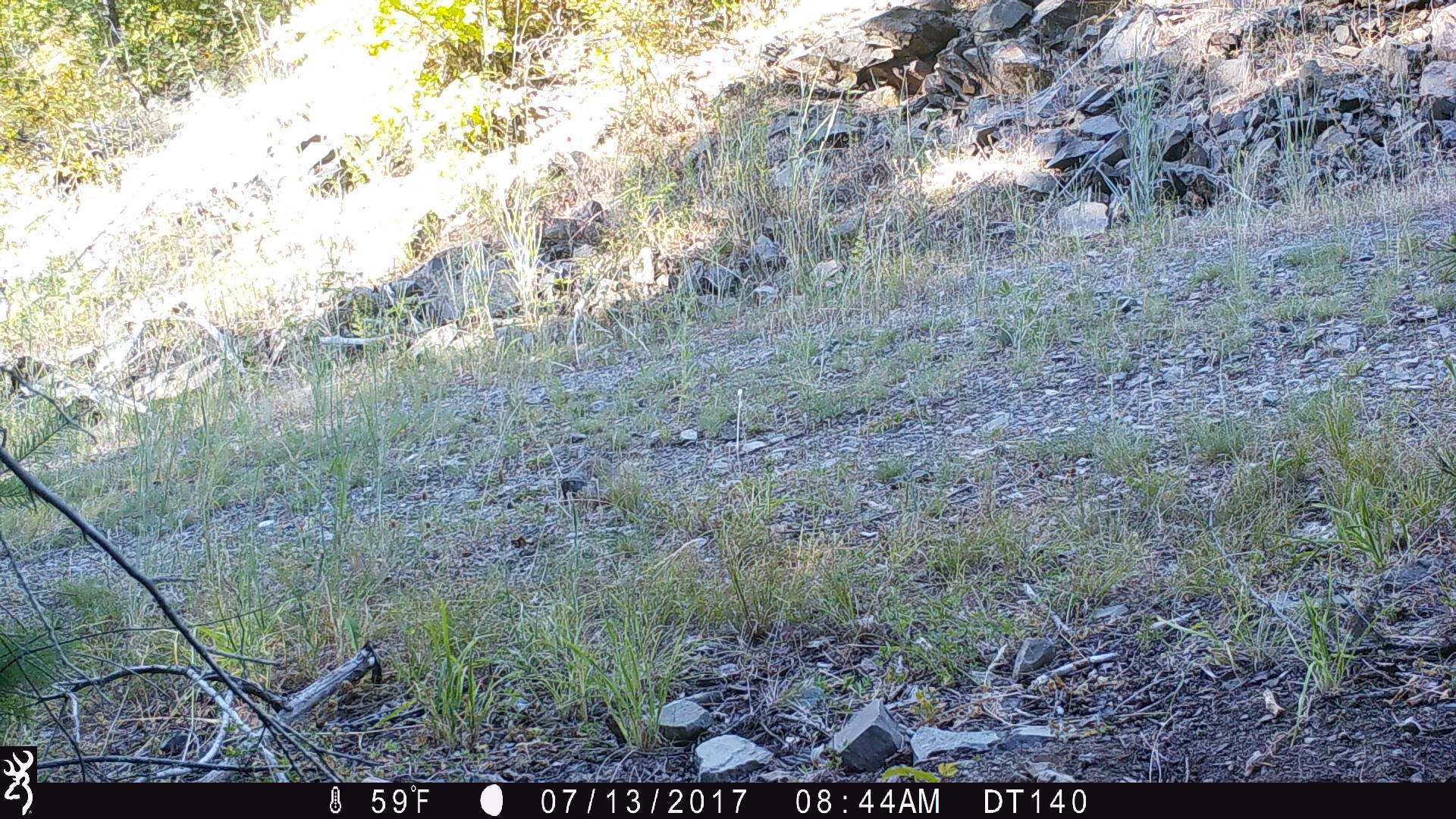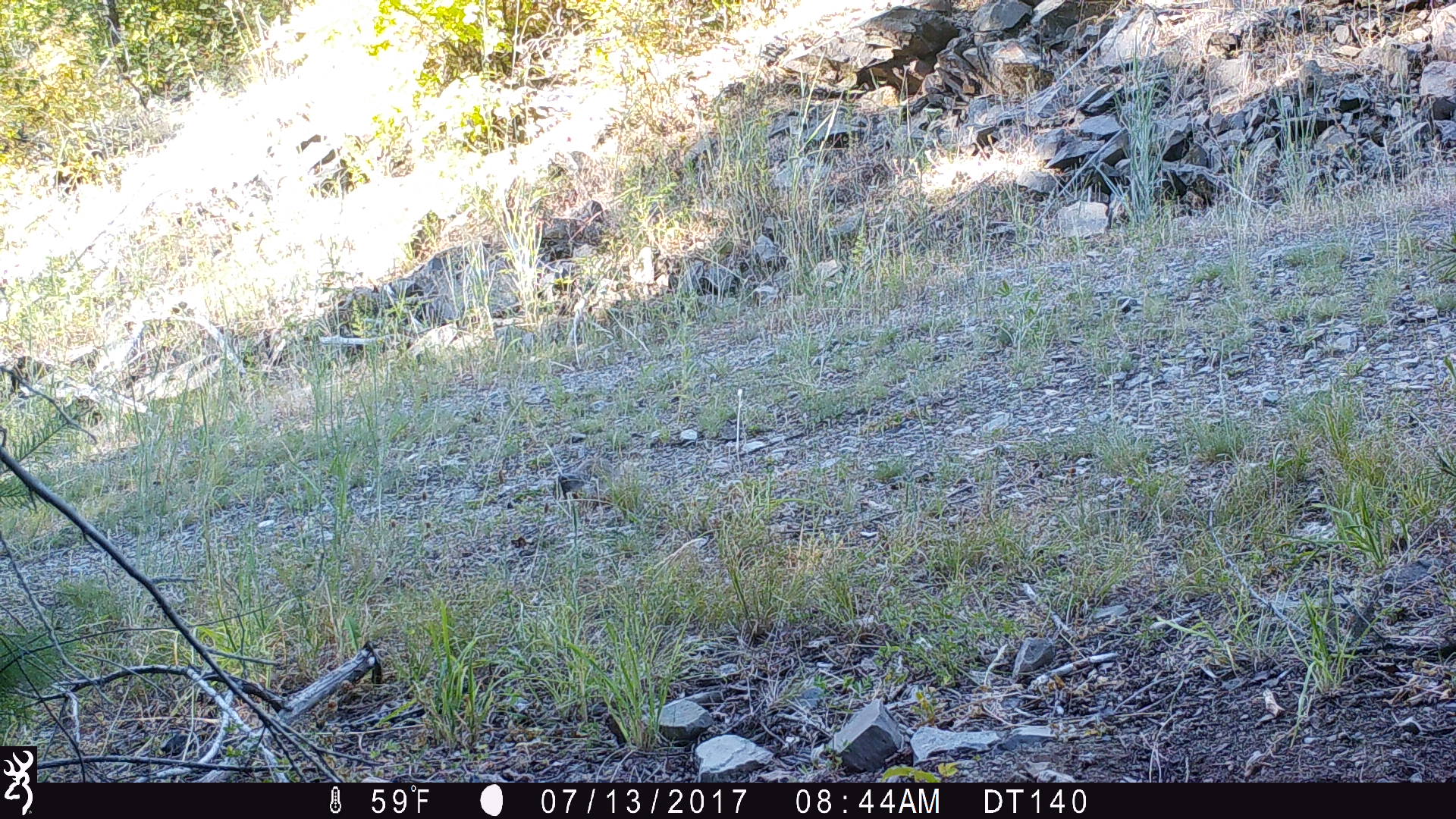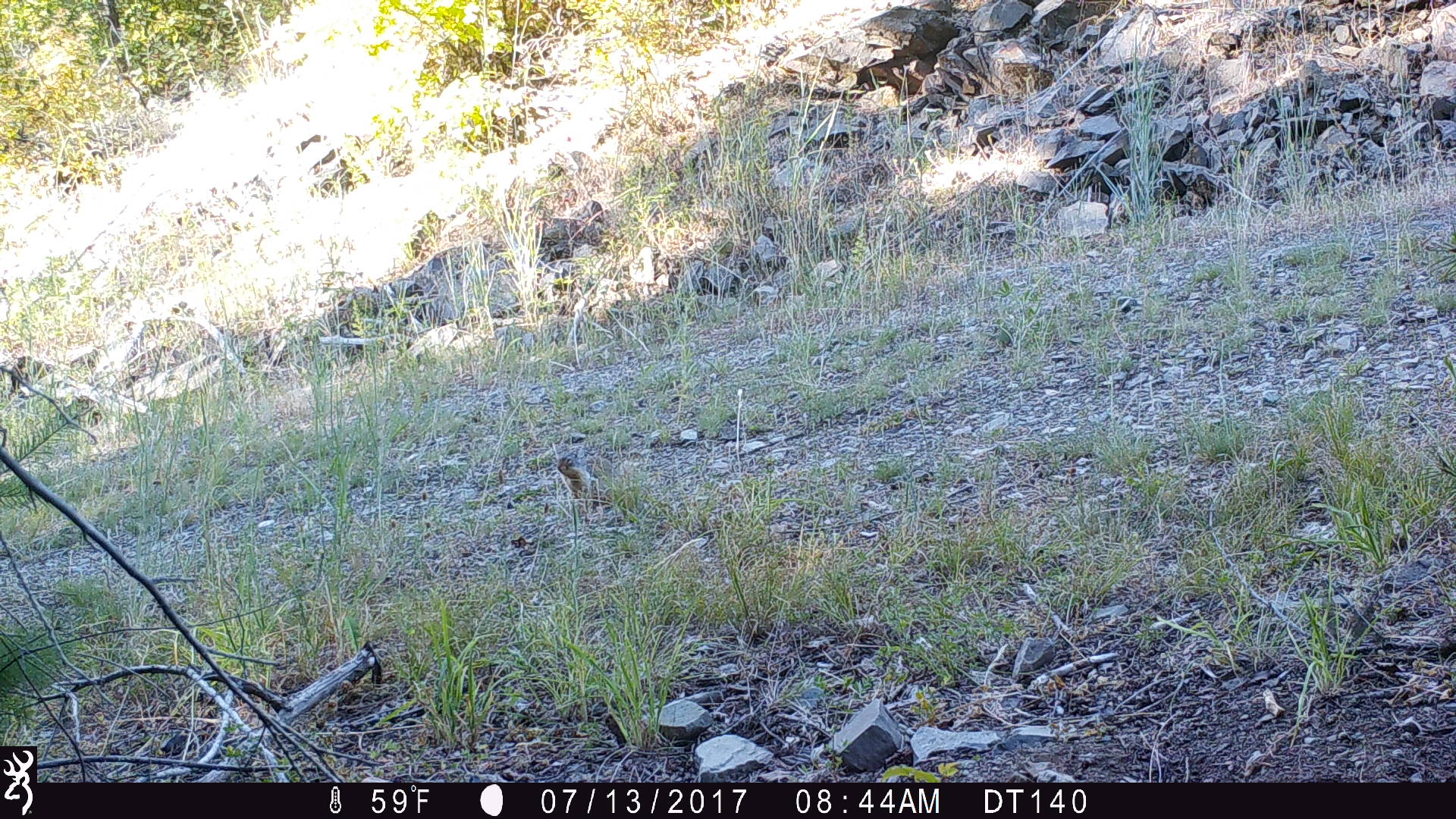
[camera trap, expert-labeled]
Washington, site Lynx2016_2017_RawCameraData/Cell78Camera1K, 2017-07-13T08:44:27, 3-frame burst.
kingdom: Animalia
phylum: Chordata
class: Mammalia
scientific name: Mammalia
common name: small mammal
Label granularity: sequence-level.